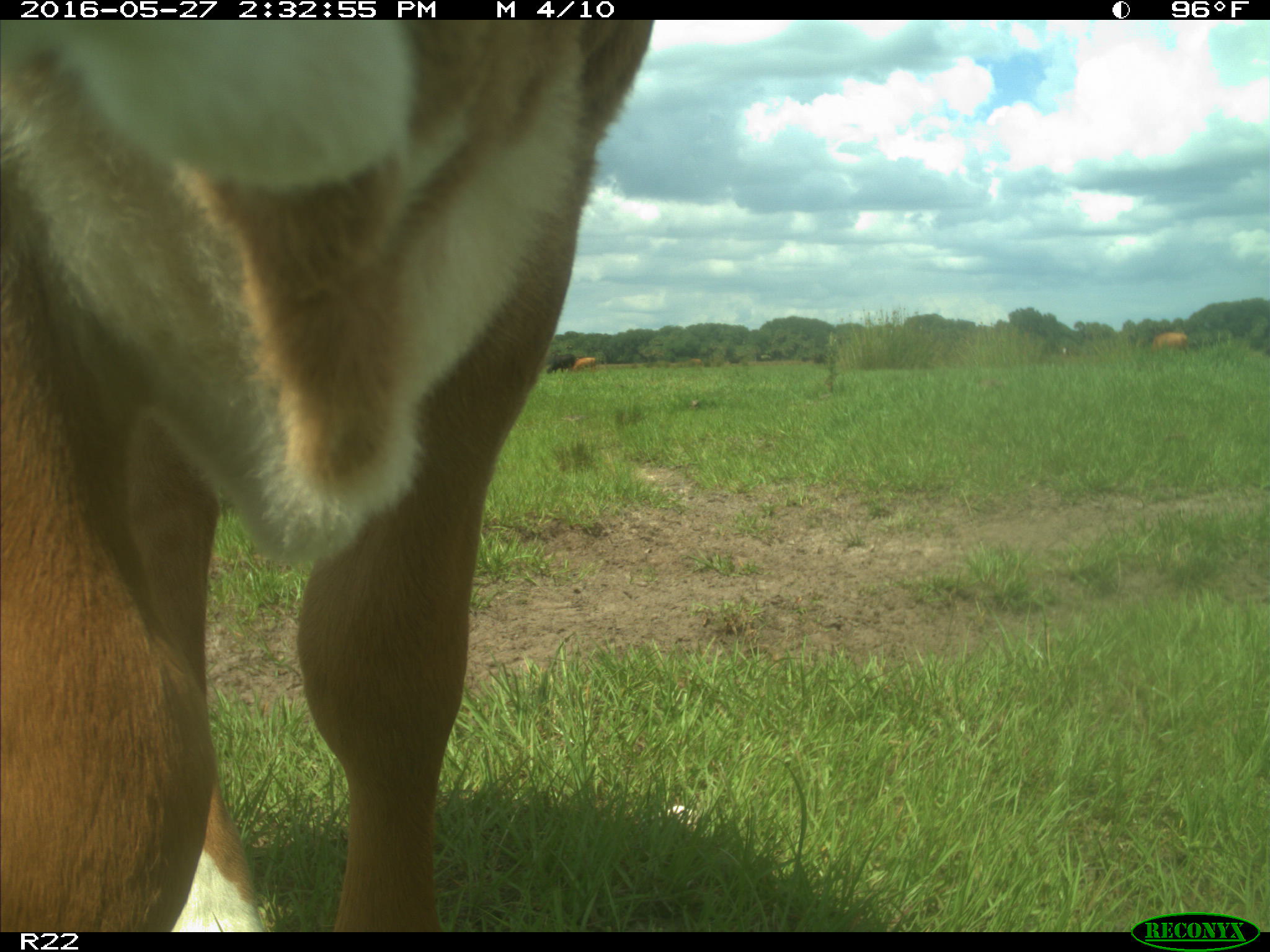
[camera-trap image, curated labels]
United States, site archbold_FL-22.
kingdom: Animalia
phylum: Chordata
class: Mammalia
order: Artiodactyla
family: Bovidae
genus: Bos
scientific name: Bos taurus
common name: domestic cow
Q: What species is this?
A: Bos taurus (domestic cow).